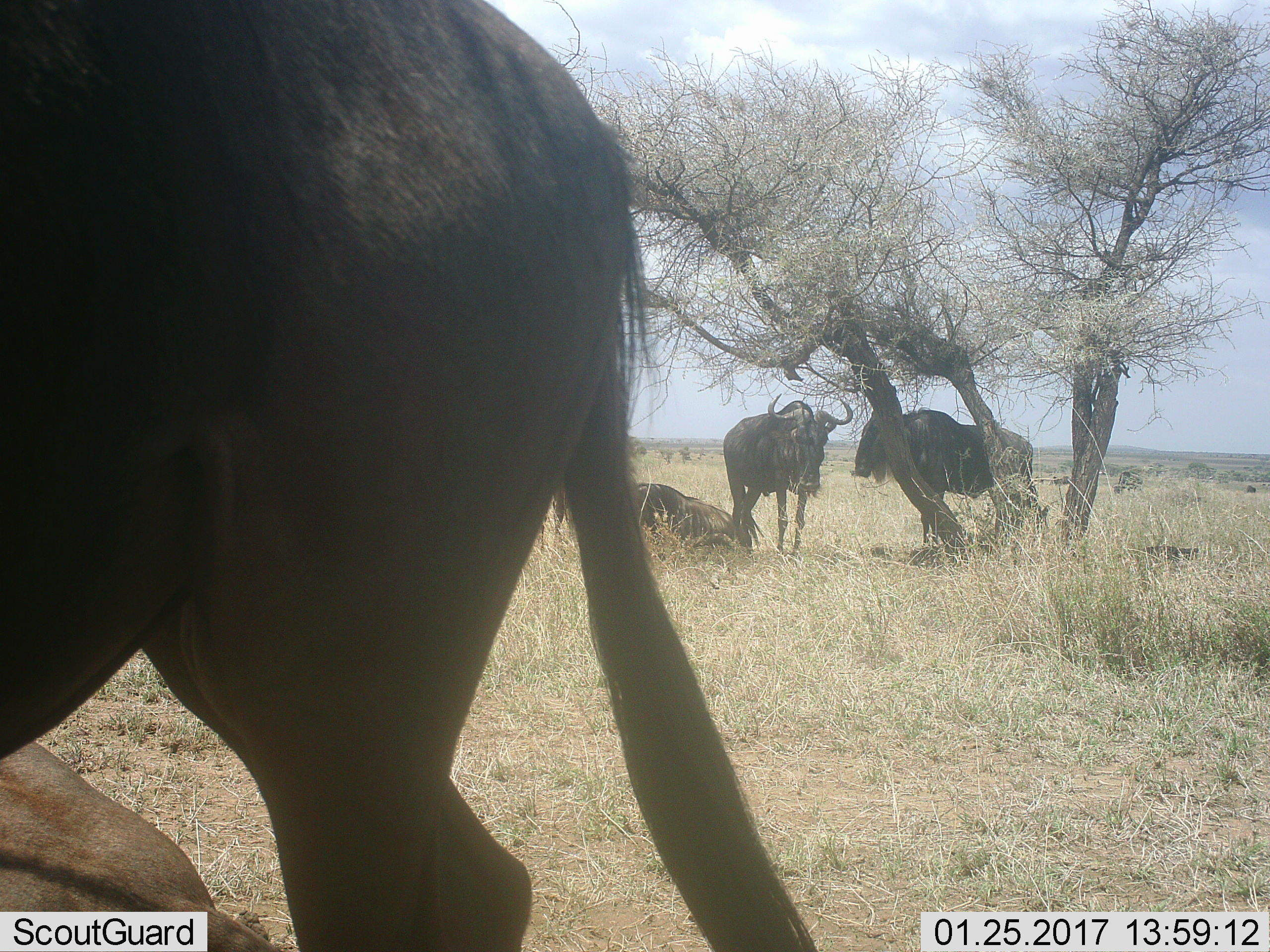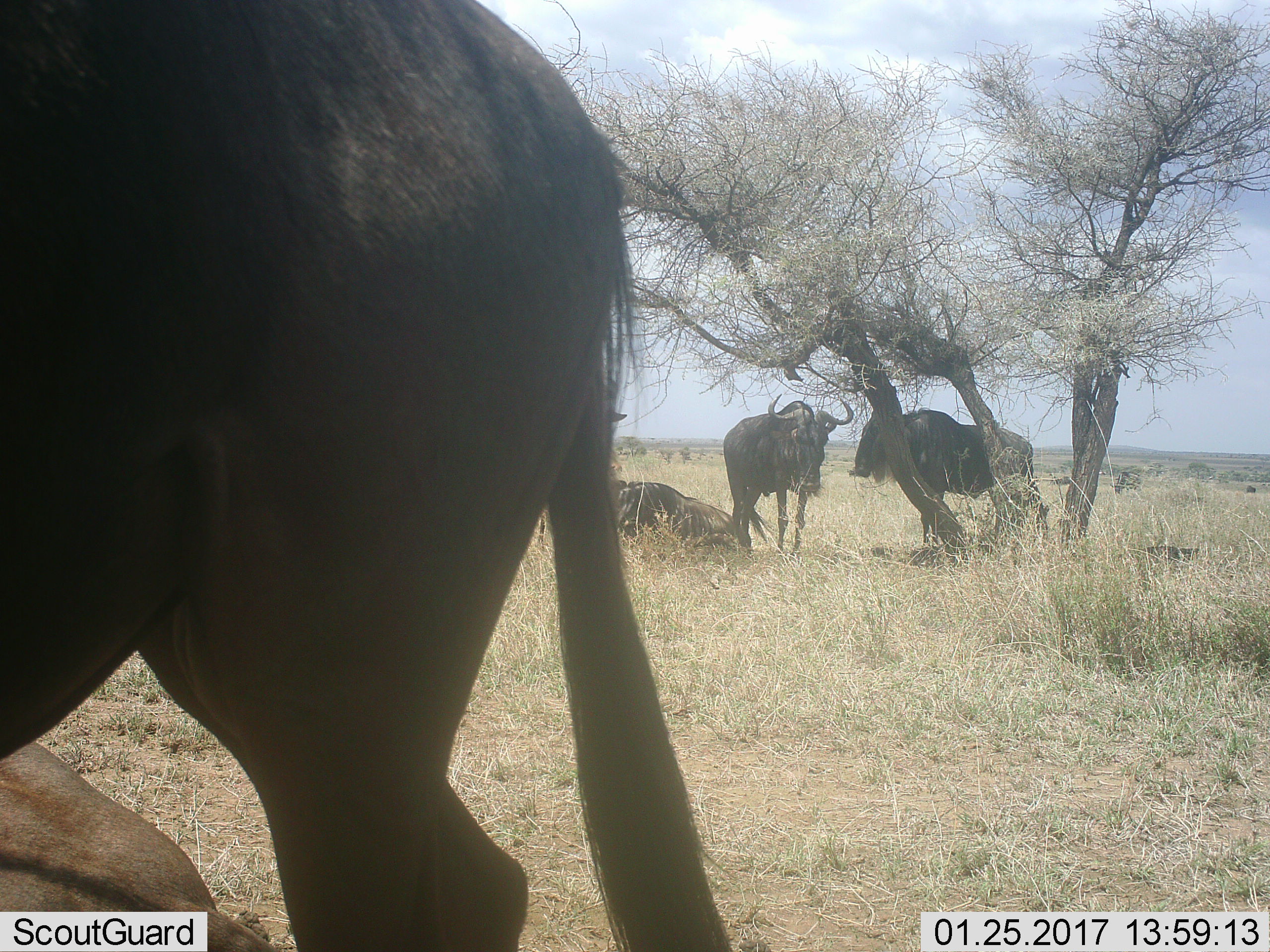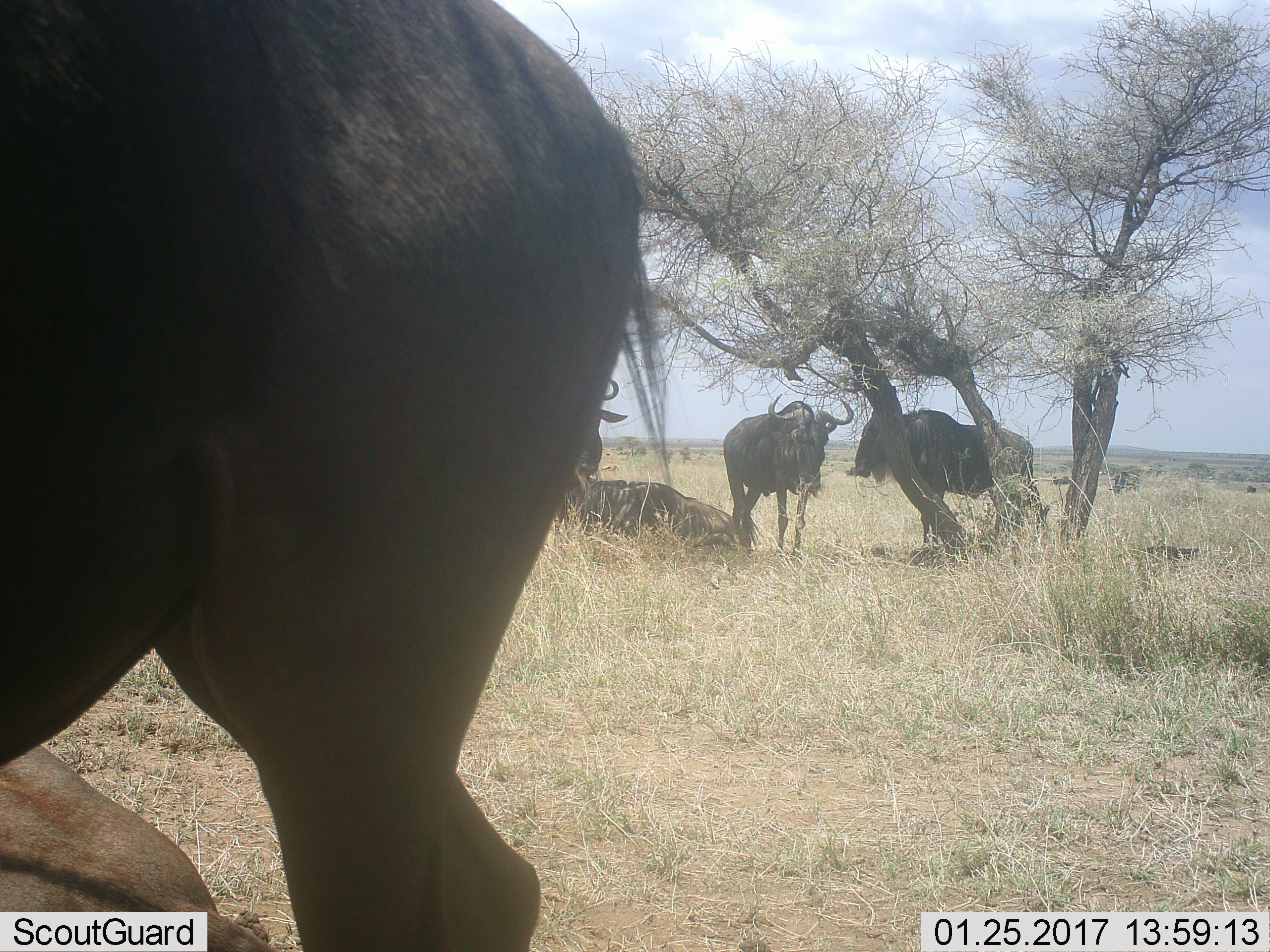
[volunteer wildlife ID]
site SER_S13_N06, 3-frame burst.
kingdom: Animalia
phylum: Chordata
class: Mammalia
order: Artiodactyla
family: Bovidae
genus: Connochaetes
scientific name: Connochaetes taurinus taurinus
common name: blue wildebeest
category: wildebeestblue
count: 6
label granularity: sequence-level